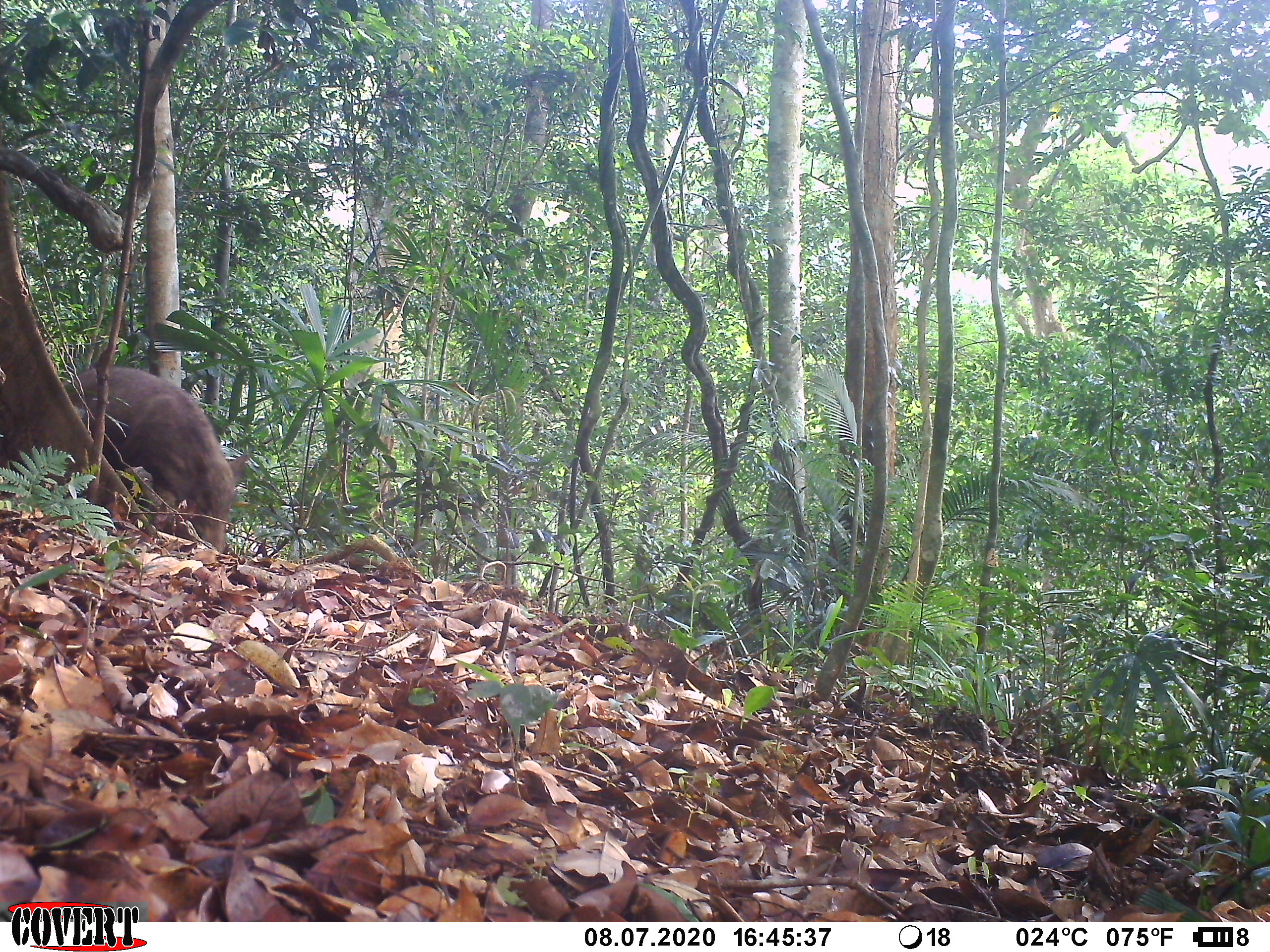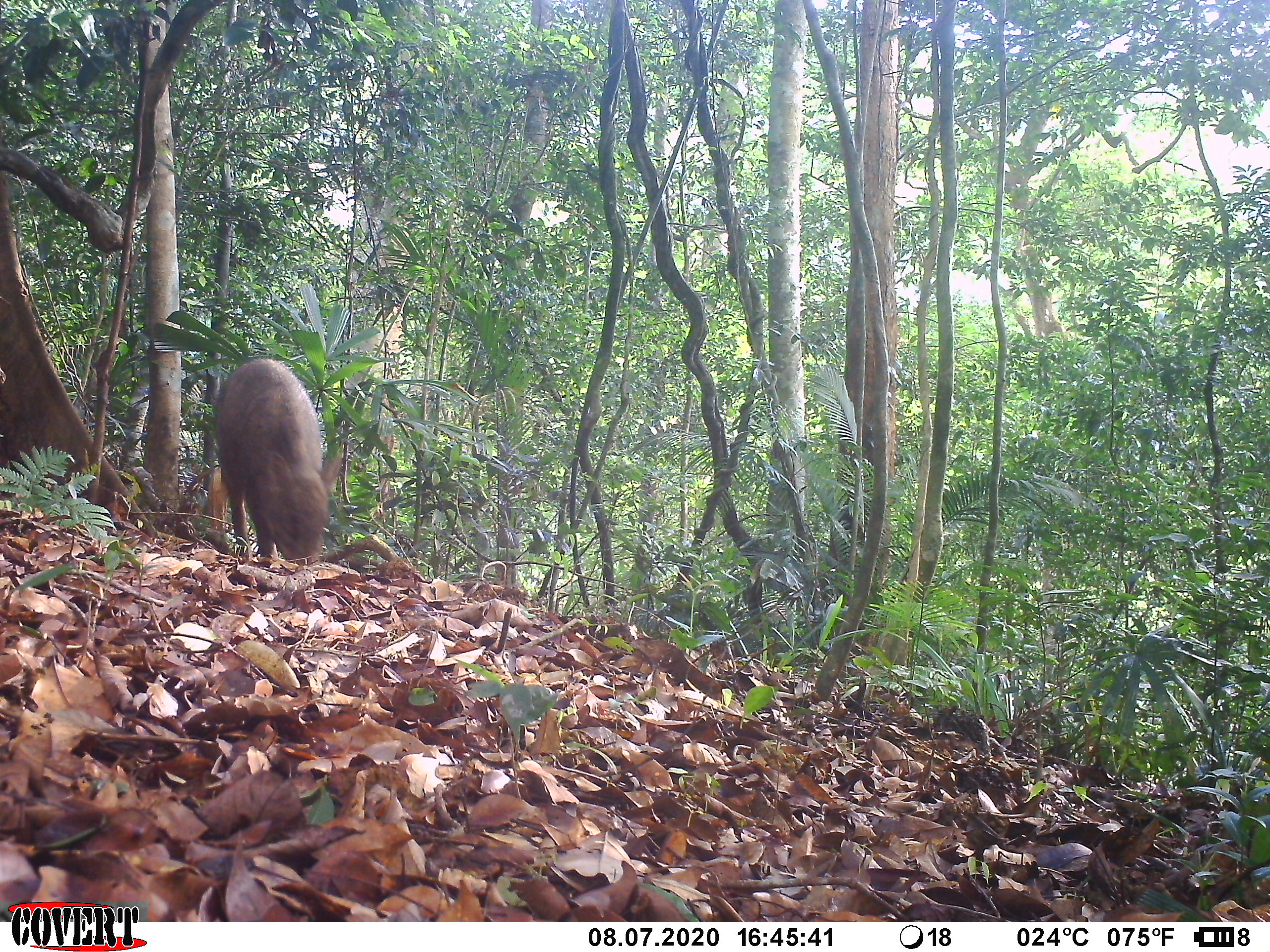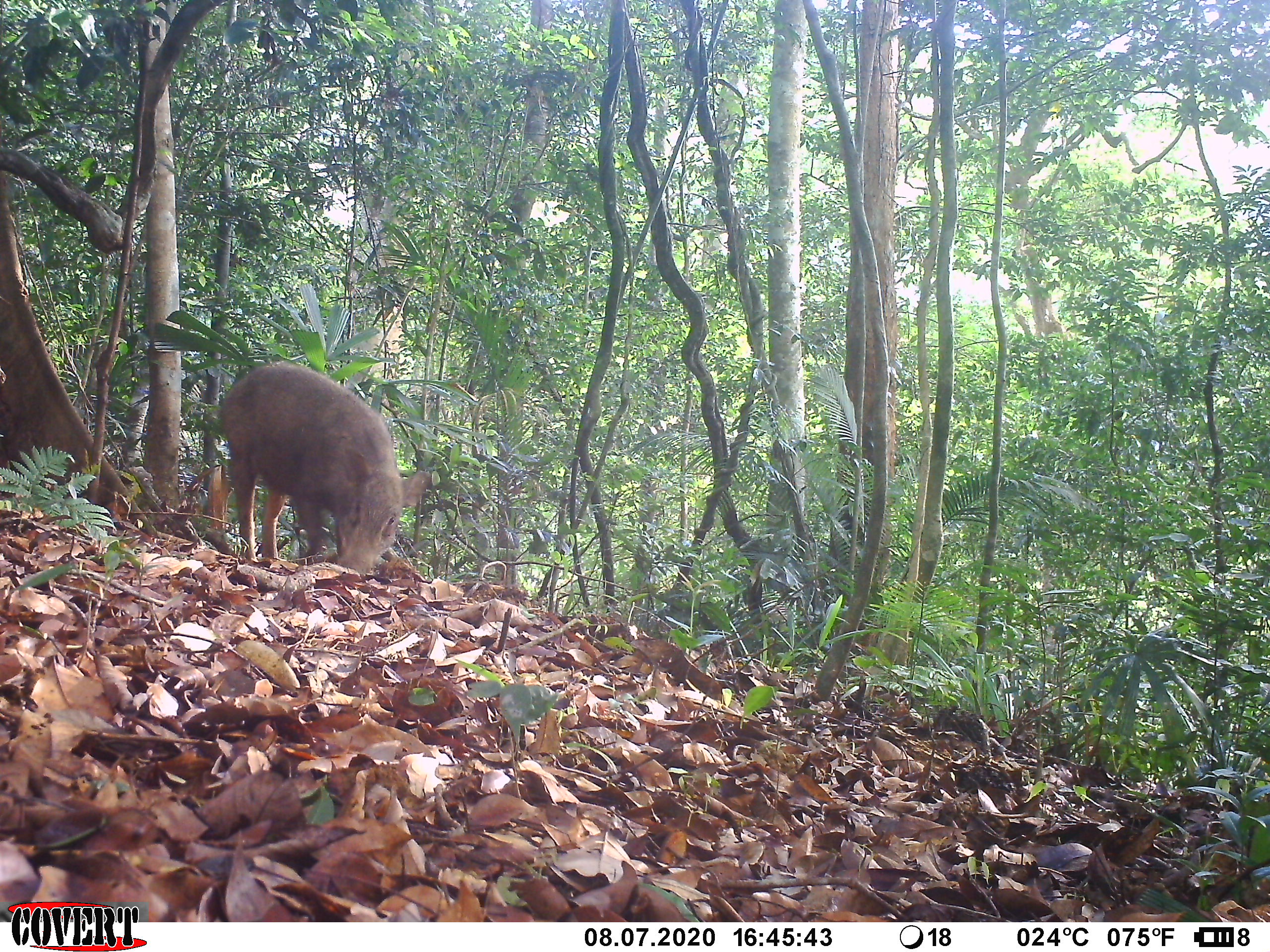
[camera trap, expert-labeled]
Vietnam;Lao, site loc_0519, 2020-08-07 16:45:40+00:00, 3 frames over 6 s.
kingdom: Animalia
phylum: Chordata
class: Mammalia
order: Artiodactyla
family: Suidae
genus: Sus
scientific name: Sus scrofa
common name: eurasian wild pig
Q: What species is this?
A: Eurasian wild pig (Sus scrofa).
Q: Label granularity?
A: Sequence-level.